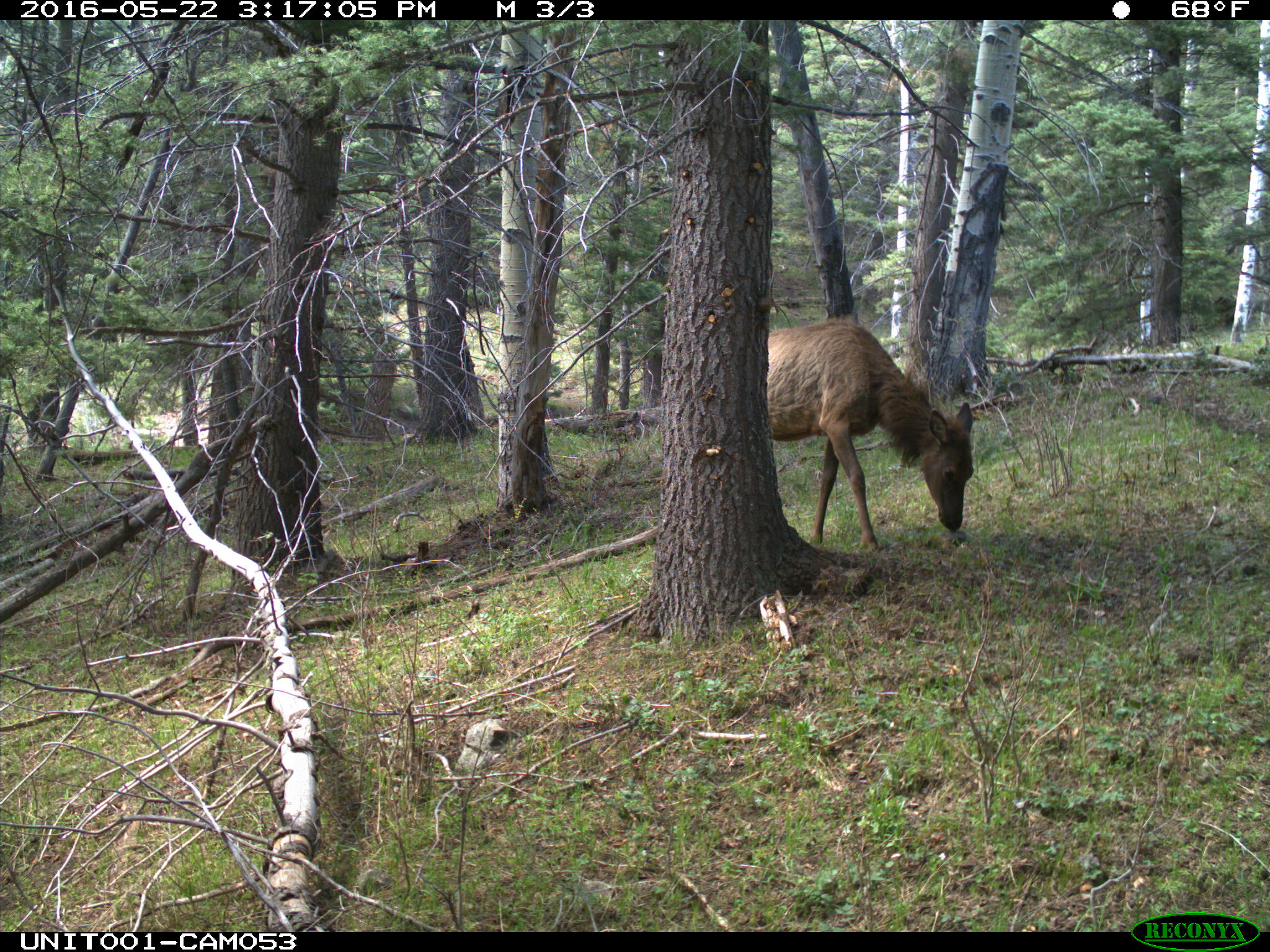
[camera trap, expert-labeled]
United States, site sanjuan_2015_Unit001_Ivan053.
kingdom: Animalia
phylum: Chordata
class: Mammalia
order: Artiodactyla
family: Cervidae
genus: Cervus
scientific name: Cervus elaphus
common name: red deer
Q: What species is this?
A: Cervus elaphus (red deer).